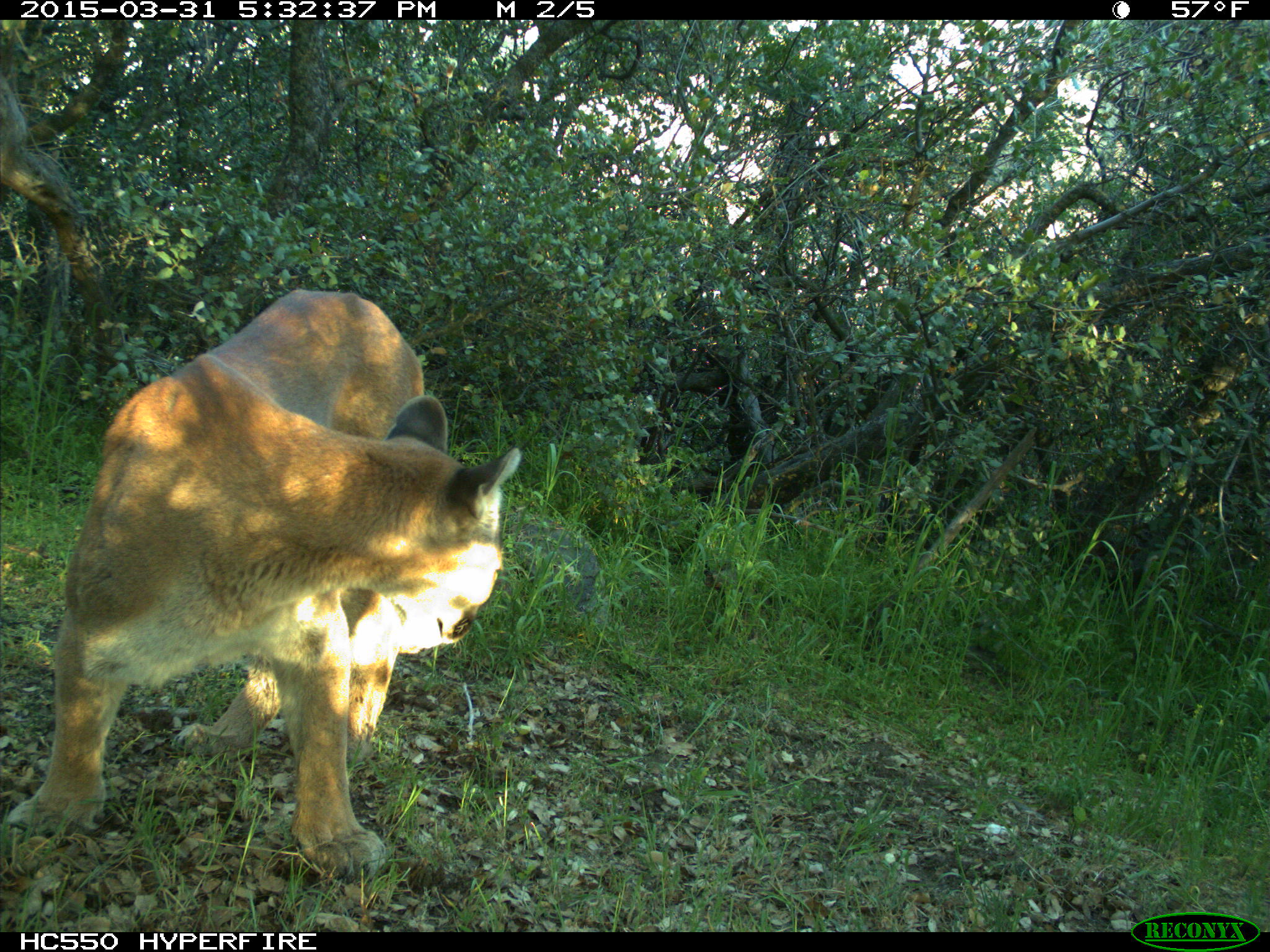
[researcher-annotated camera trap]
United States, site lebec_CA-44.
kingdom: Animalia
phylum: Chordata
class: Mammalia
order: Carnivora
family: Felidae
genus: Puma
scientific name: Puma concolor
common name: mountain lion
Puma concolor (mountain lion).